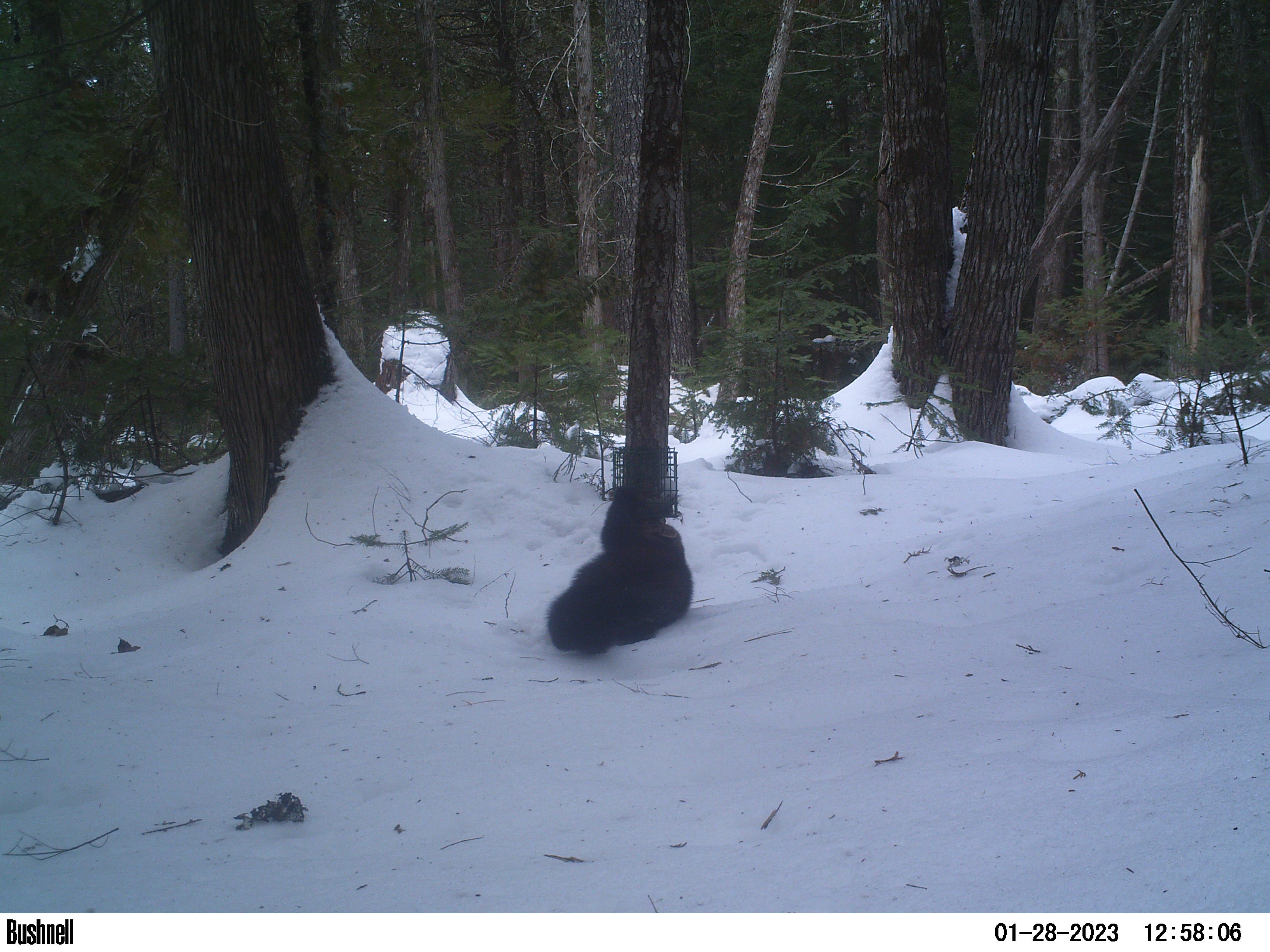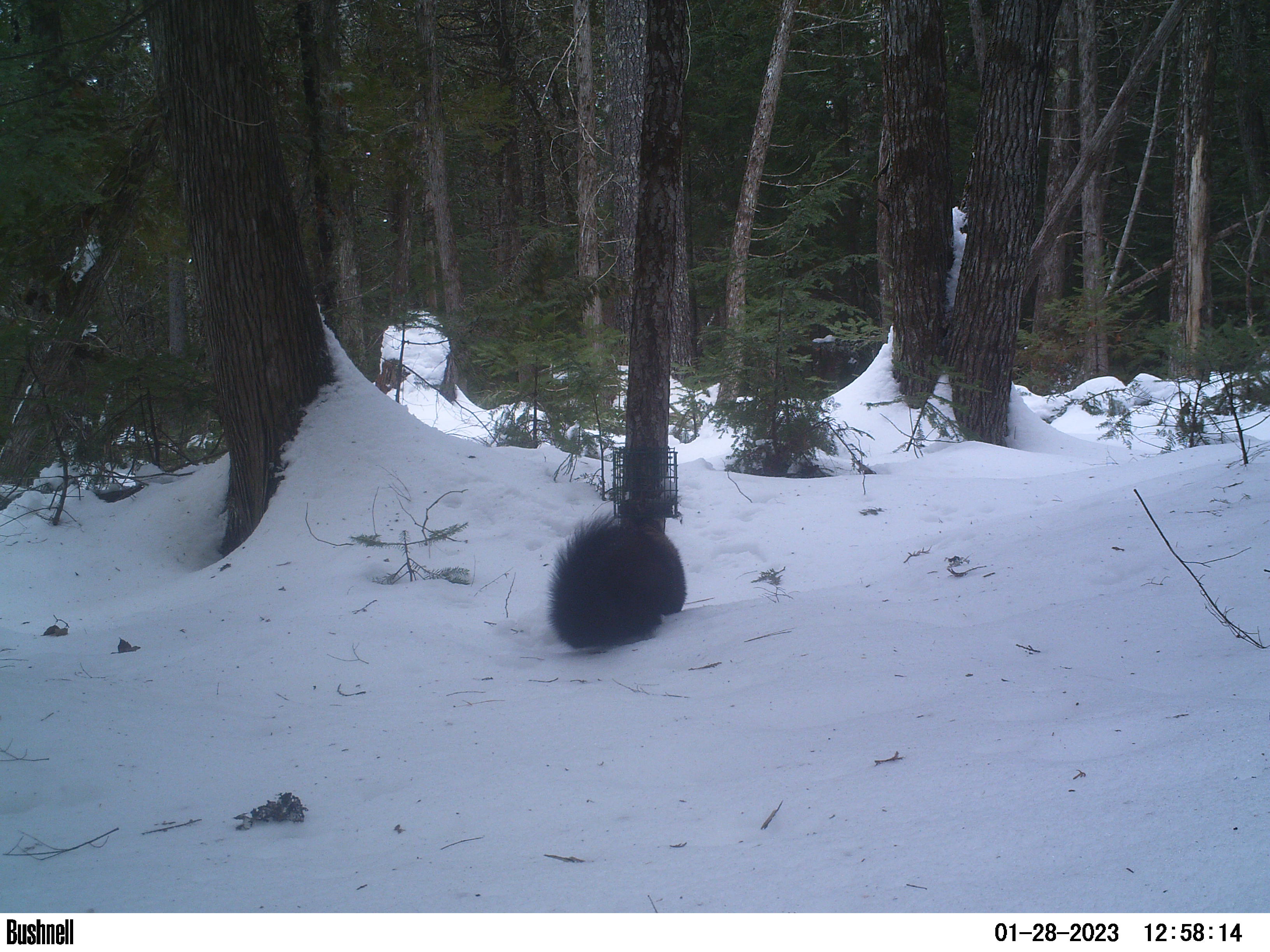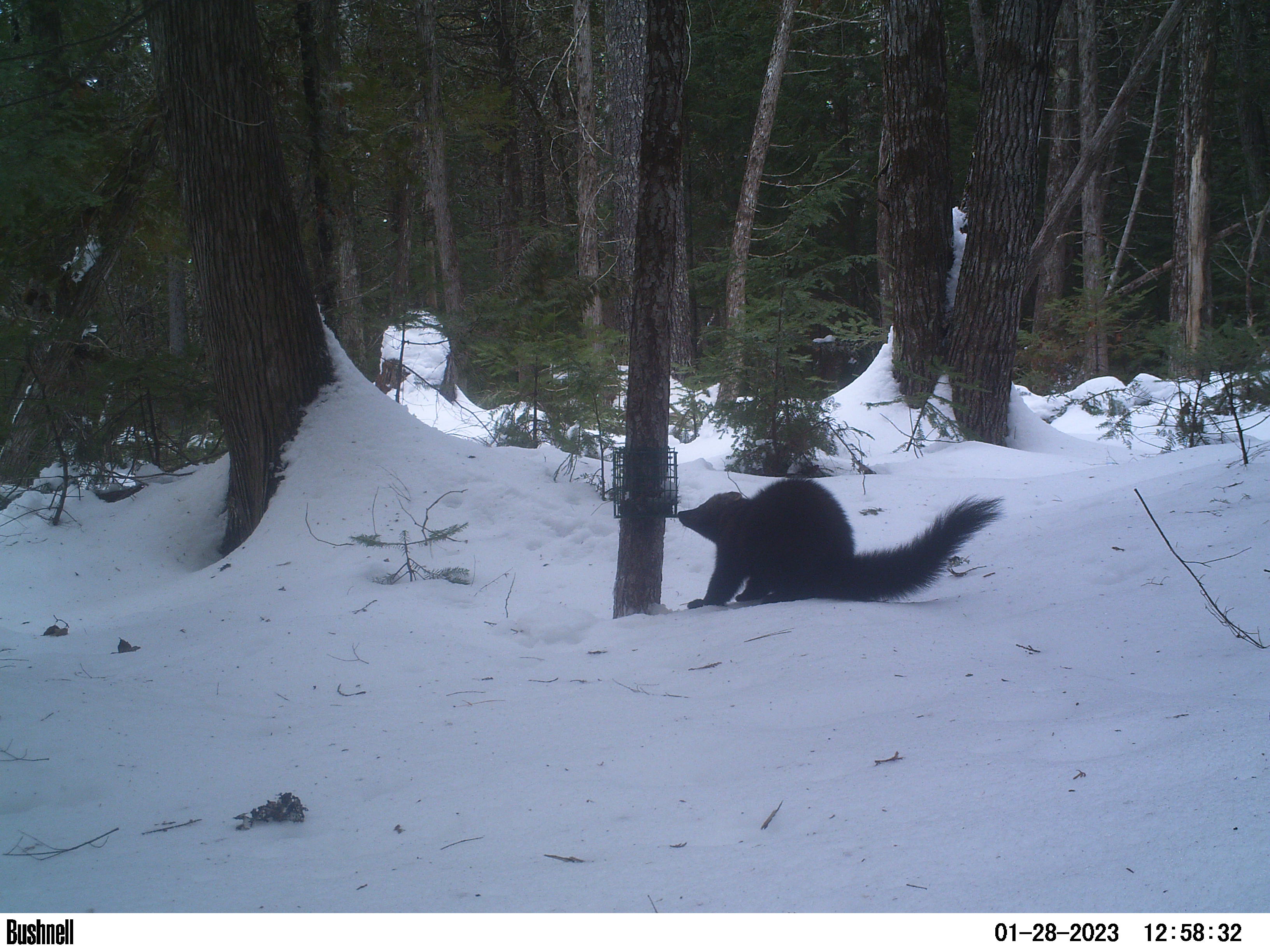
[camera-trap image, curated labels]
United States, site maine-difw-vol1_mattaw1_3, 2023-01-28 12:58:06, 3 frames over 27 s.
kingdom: Animalia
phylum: Chordata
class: Mammalia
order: Carnivora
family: Mustelidae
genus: Pekania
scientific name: Pekania pennanti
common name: fisher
Fisher (Pekania pennanti).